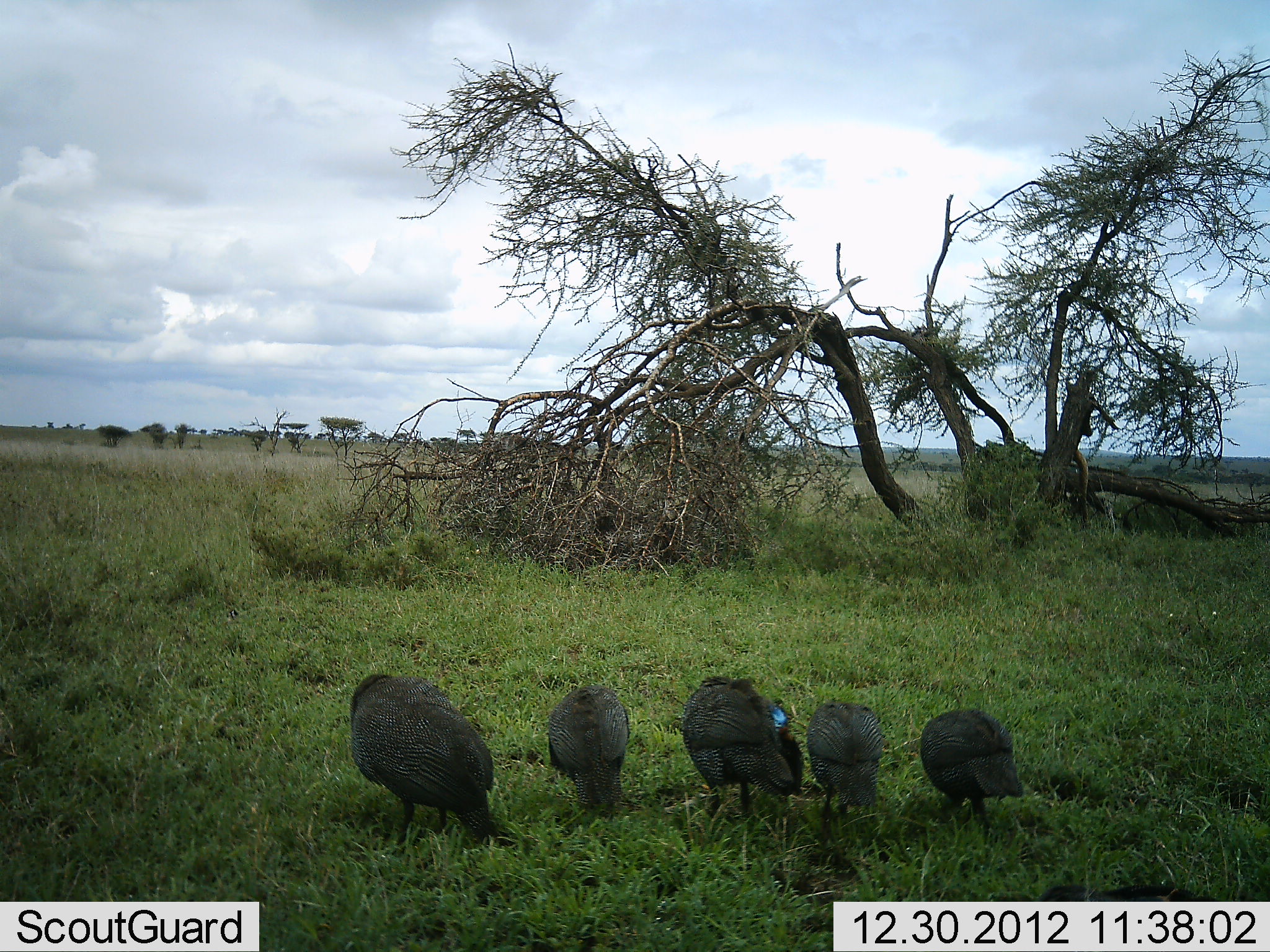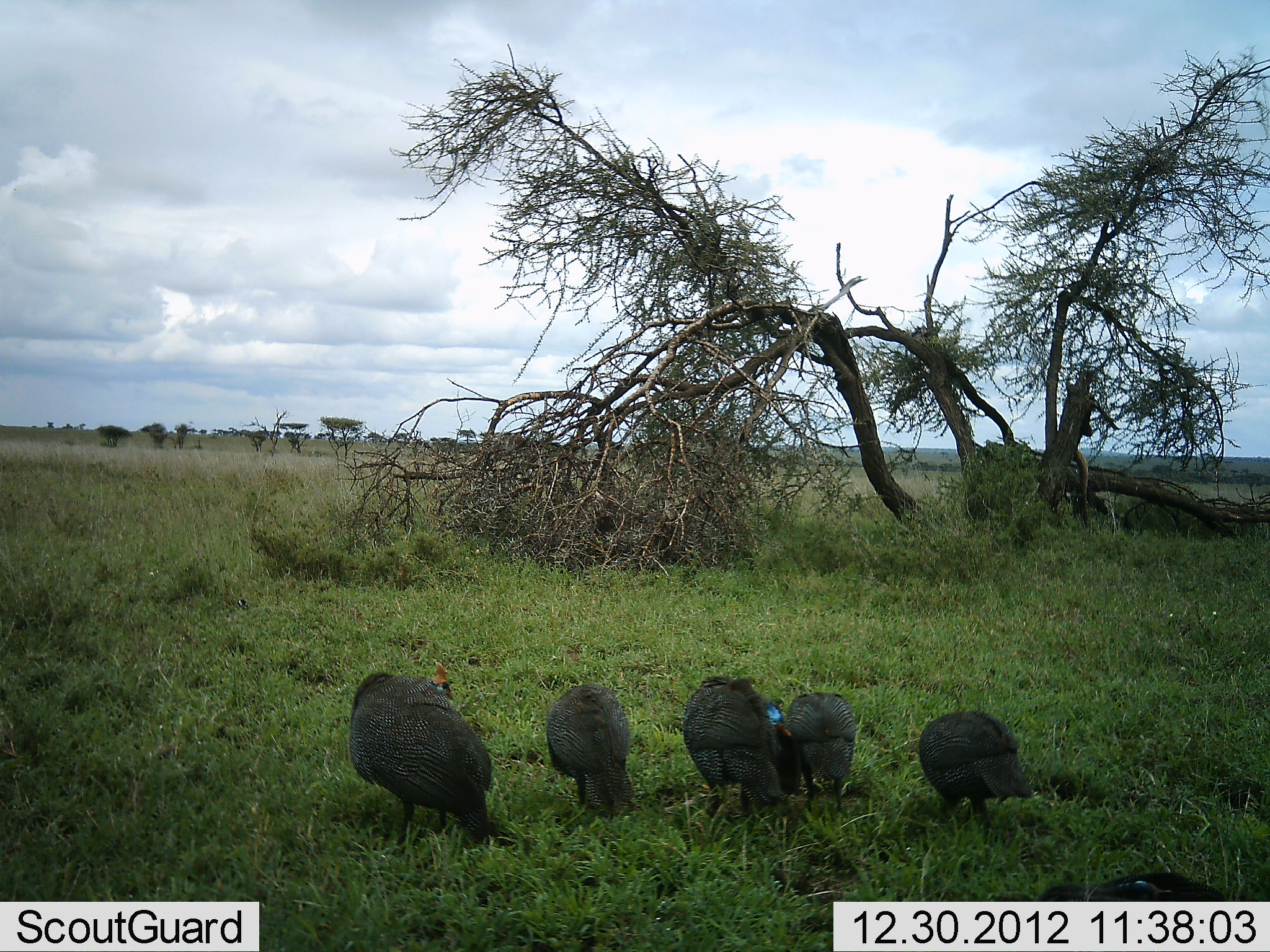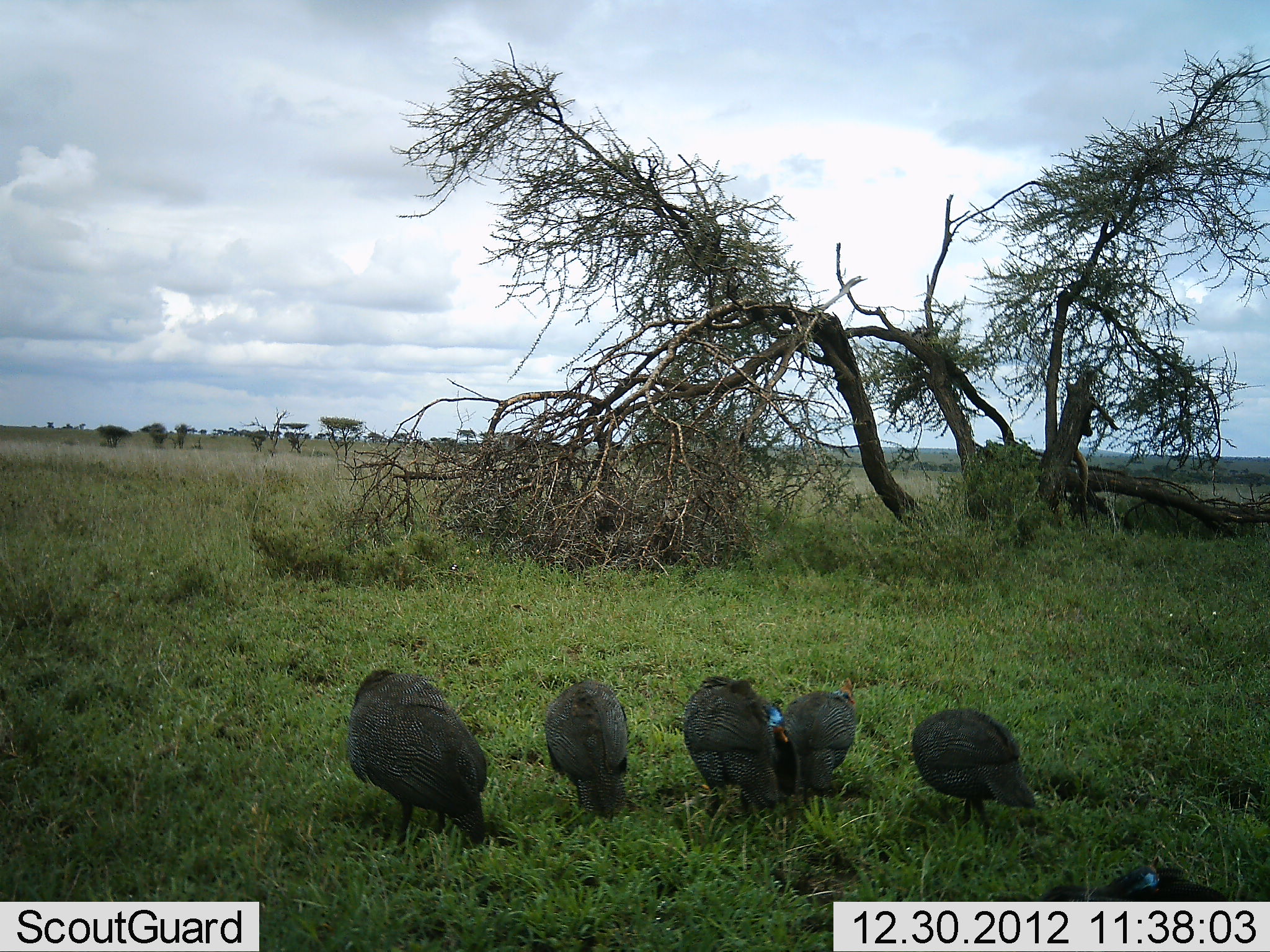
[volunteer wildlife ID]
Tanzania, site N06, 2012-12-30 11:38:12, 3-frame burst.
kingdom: Animalia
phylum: Chordata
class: Aves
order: Galliformes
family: Numididae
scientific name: Numididae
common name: guinea fowl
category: guineafowl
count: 6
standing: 48%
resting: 14%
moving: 29%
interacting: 5%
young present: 0%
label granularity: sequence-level